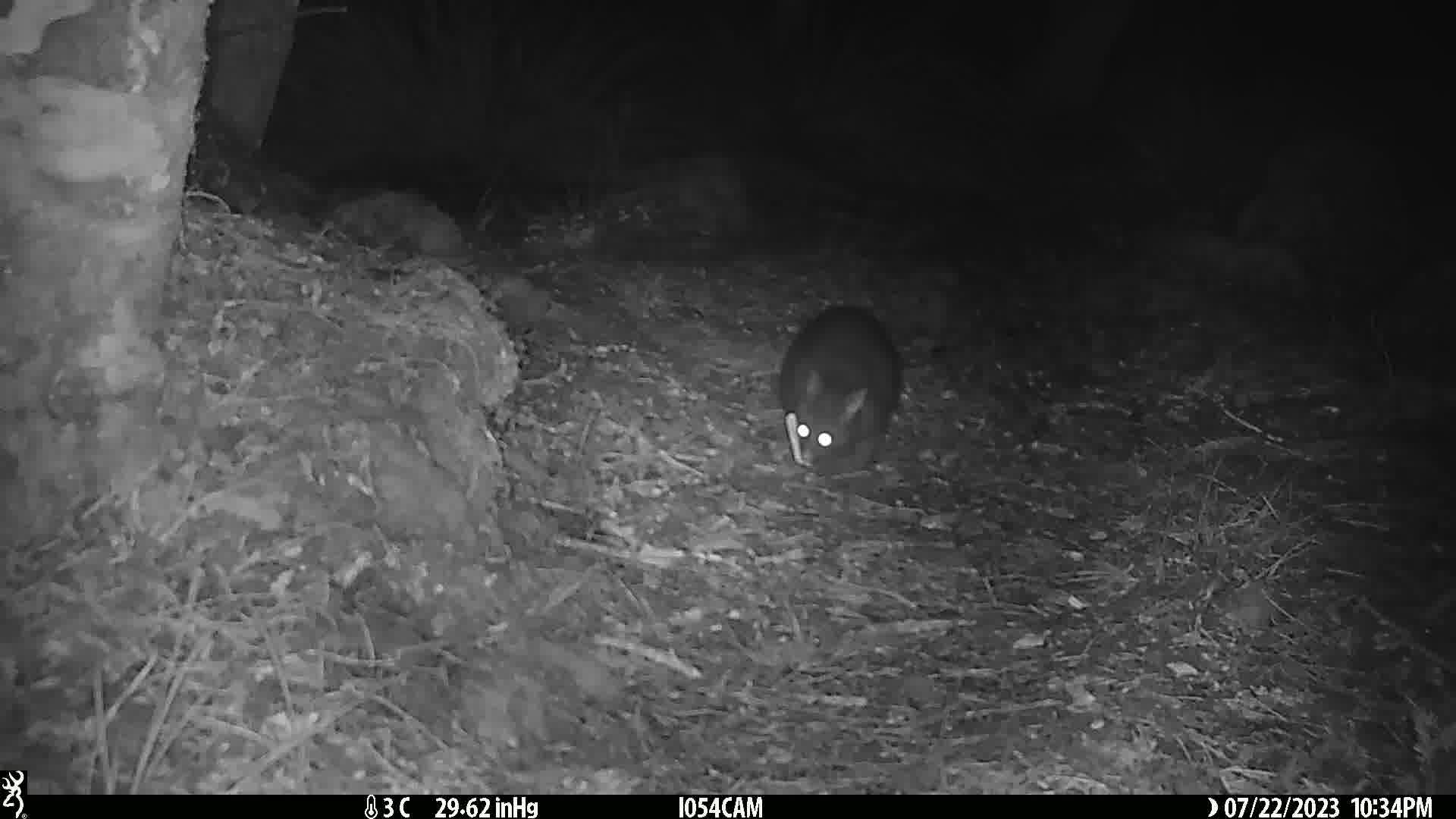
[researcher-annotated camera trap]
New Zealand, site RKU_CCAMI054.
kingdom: Animalia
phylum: Chordata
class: Mammalia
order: Diprotodontia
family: Phalangeridae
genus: Trichosurus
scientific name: Trichosurus vulpecula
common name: common brushtail possum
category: possum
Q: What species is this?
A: Possum (common brushtail possum) (Trichosurus vulpecula).